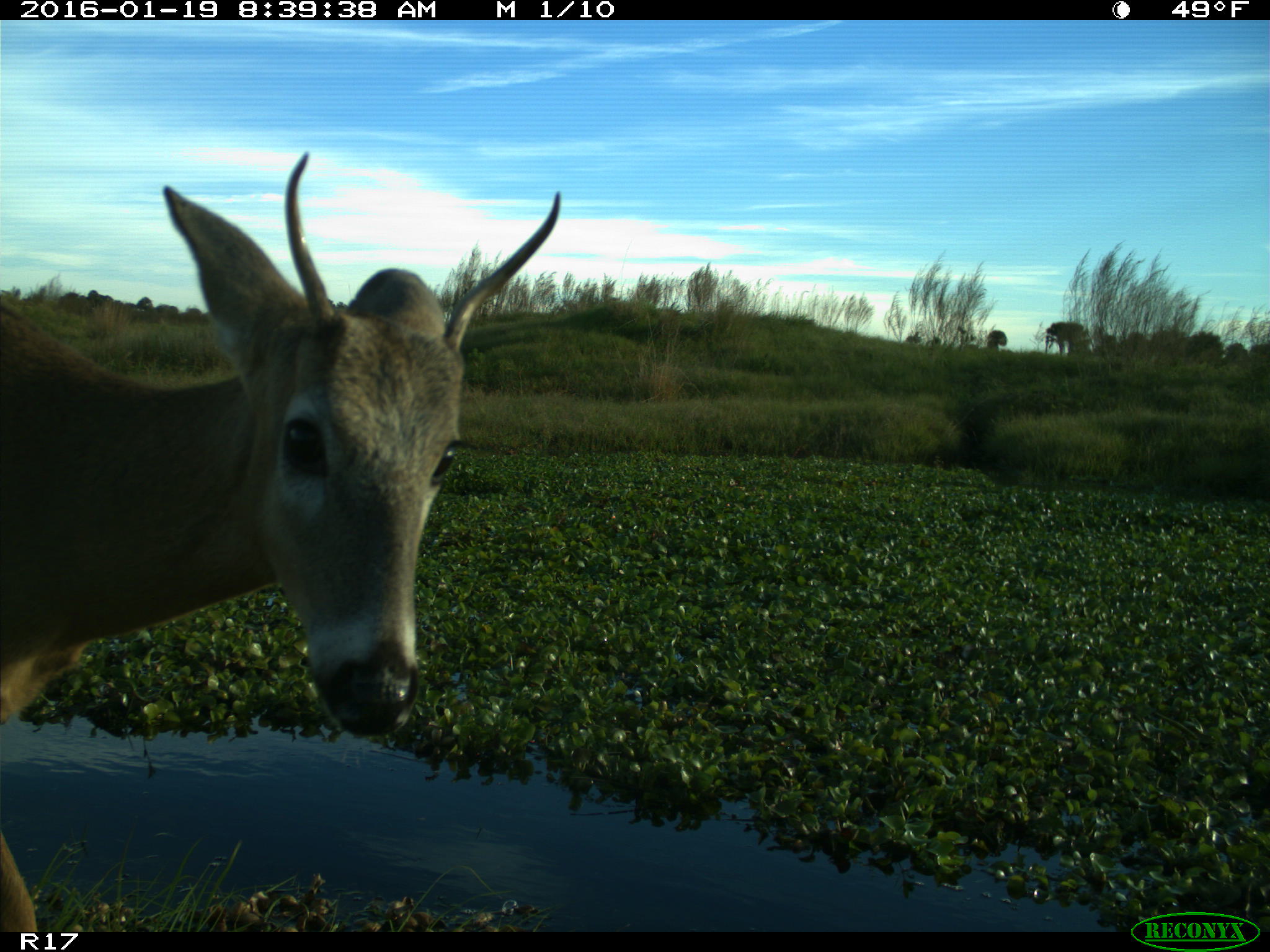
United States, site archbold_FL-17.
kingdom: Animalia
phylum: Chordata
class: Mammalia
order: Artiodactyla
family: Cervidae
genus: Odocoileus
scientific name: Odocoileus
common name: deer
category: unidentified deer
Unidentified deer (deer) (Odocoileus).